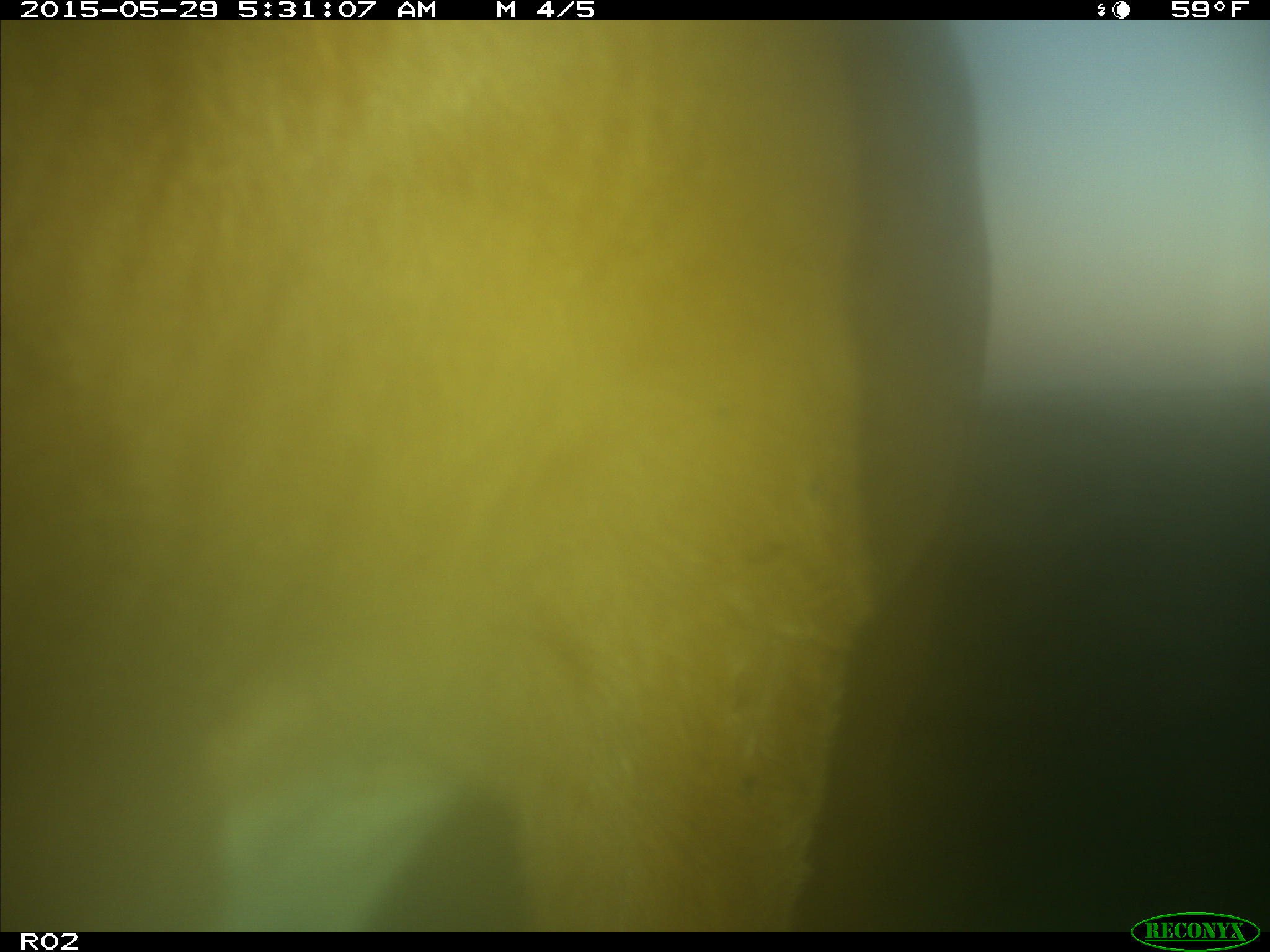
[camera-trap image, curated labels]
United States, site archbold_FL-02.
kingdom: Animalia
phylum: Chordata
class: Mammalia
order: Artiodactyla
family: Bovidae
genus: Bos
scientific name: Bos taurus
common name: domestic cow